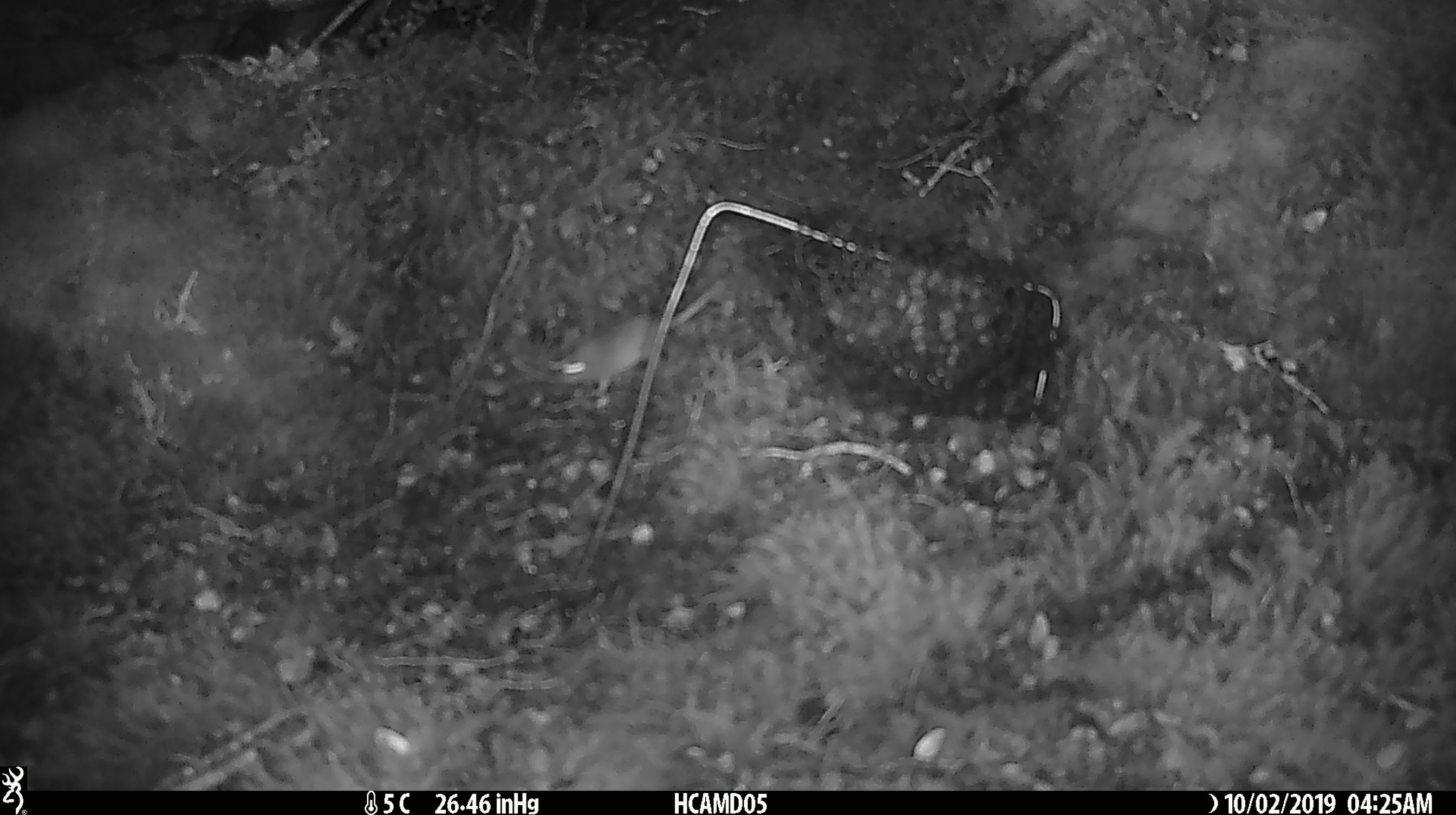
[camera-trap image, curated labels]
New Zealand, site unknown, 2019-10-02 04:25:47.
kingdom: Animalia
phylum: Chordata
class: Mammalia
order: Rodentia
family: Muridae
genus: Mus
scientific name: Mus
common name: mouse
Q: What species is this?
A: Mouse (Mus).